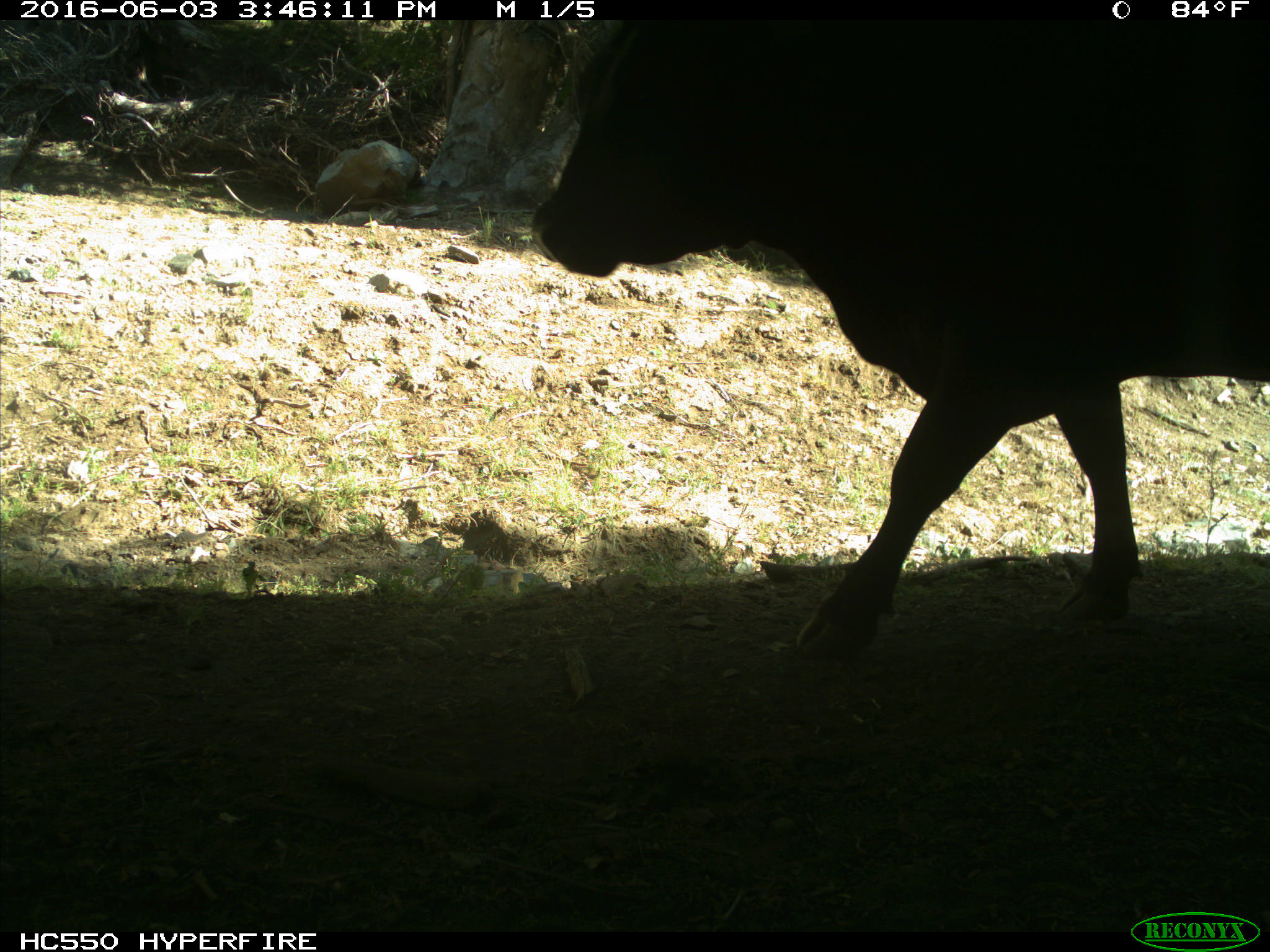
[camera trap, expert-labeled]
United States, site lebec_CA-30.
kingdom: Animalia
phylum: Chordata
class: Mammalia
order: Artiodactyla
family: Bovidae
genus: Bos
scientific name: Bos taurus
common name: domestic cow